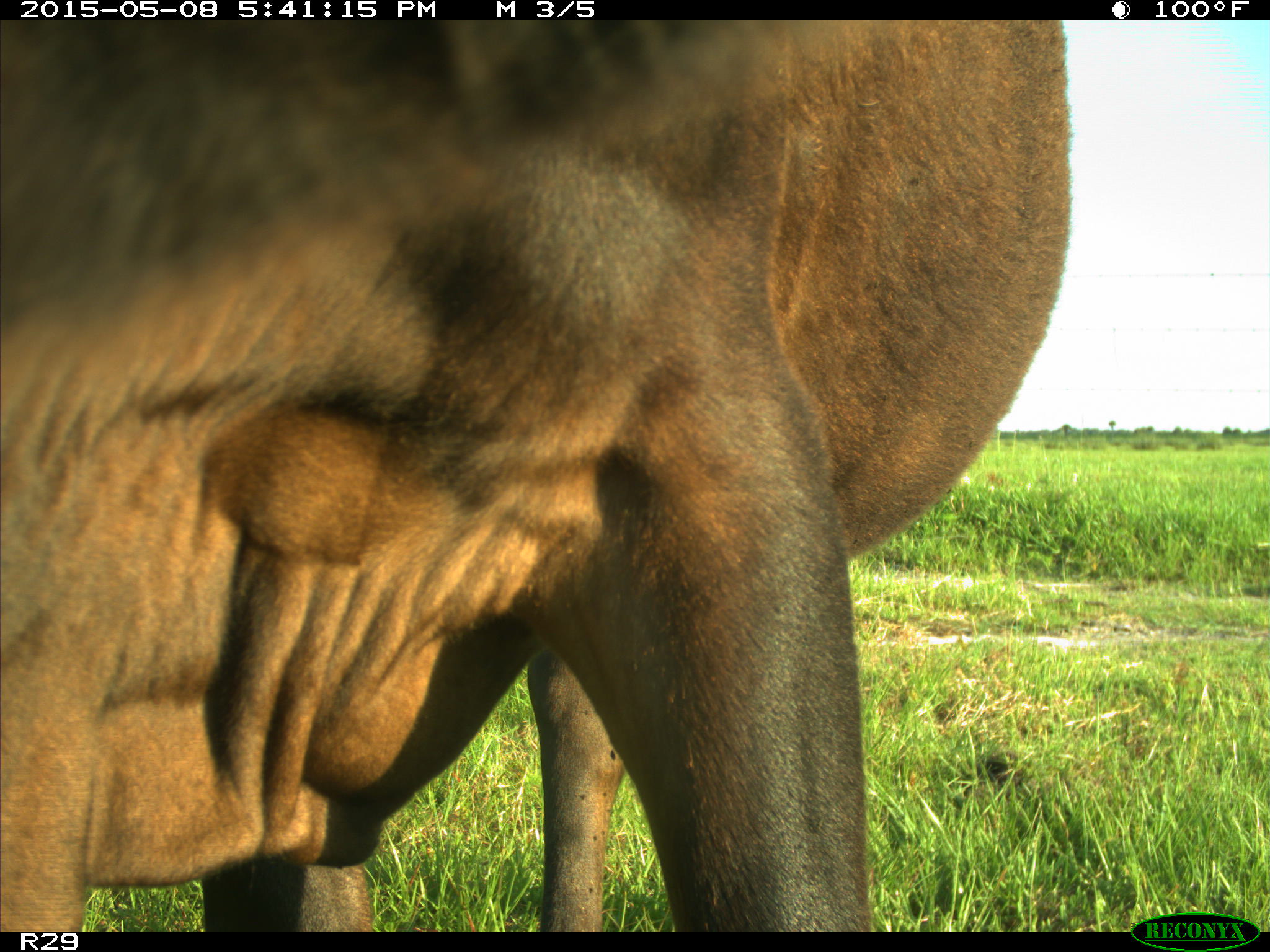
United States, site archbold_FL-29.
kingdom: Animalia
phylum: Chordata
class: Mammalia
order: Artiodactyla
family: Bovidae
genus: Bos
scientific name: Bos taurus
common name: domestic cow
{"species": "Bos taurus (domestic cow)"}